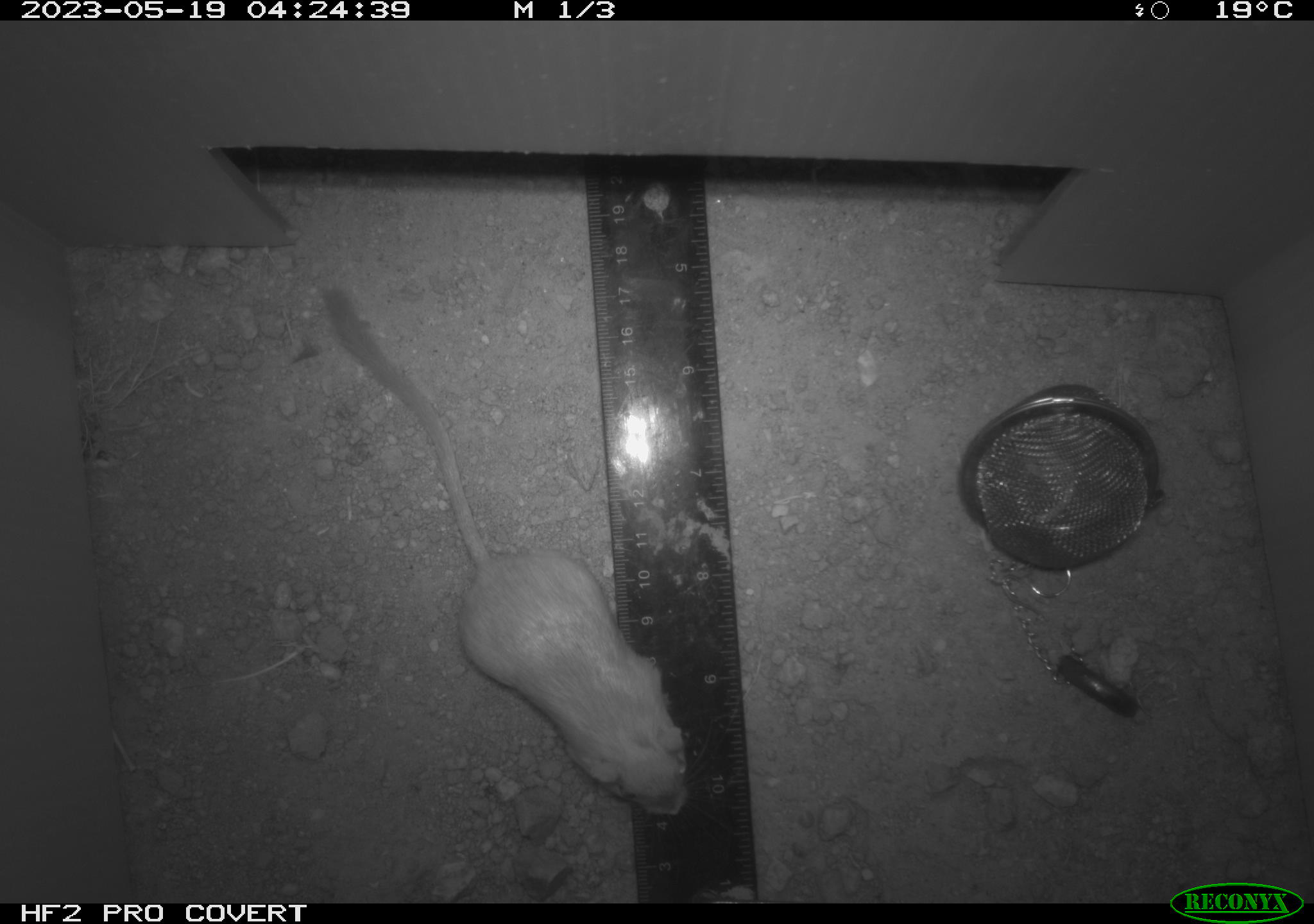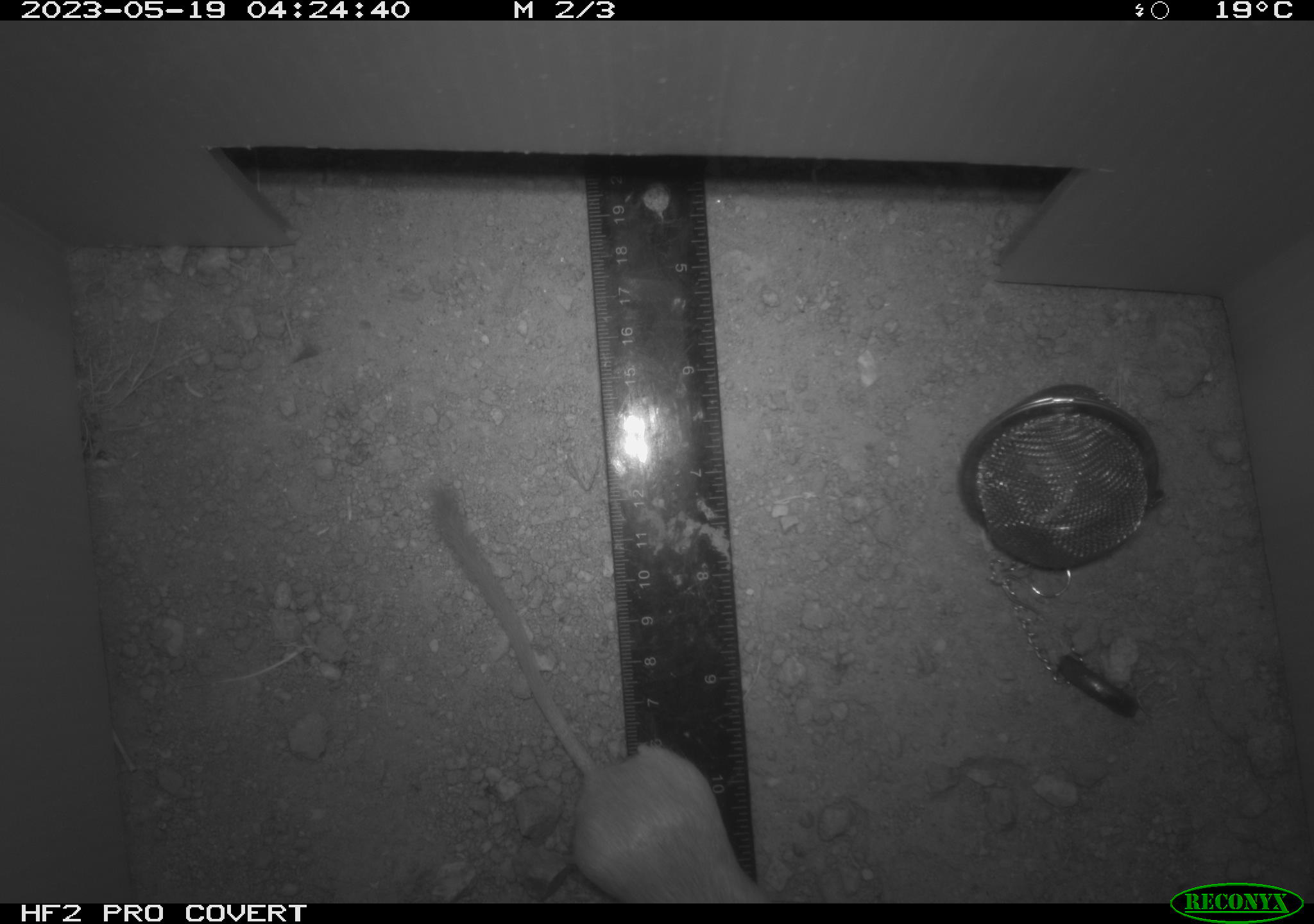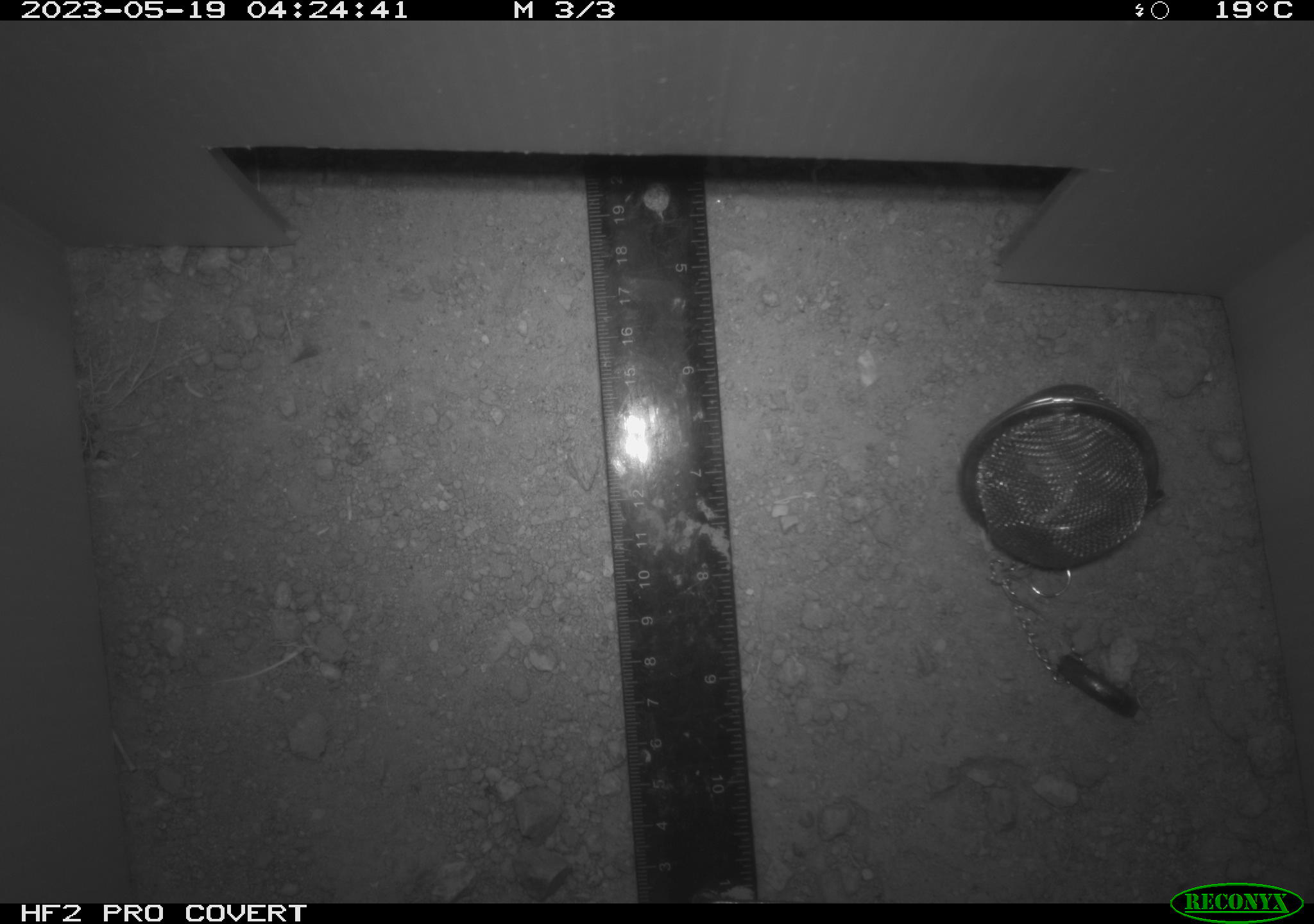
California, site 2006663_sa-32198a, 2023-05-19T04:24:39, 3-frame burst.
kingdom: Animalia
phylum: Chordata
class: Mammalia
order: Rodentia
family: Heteromyidae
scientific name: Heteromyidae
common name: kangaroo rats and pocket mice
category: heteromyidae family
Heteromyidae family (kangaroo rats and pocket mice) (Heteromyidae).